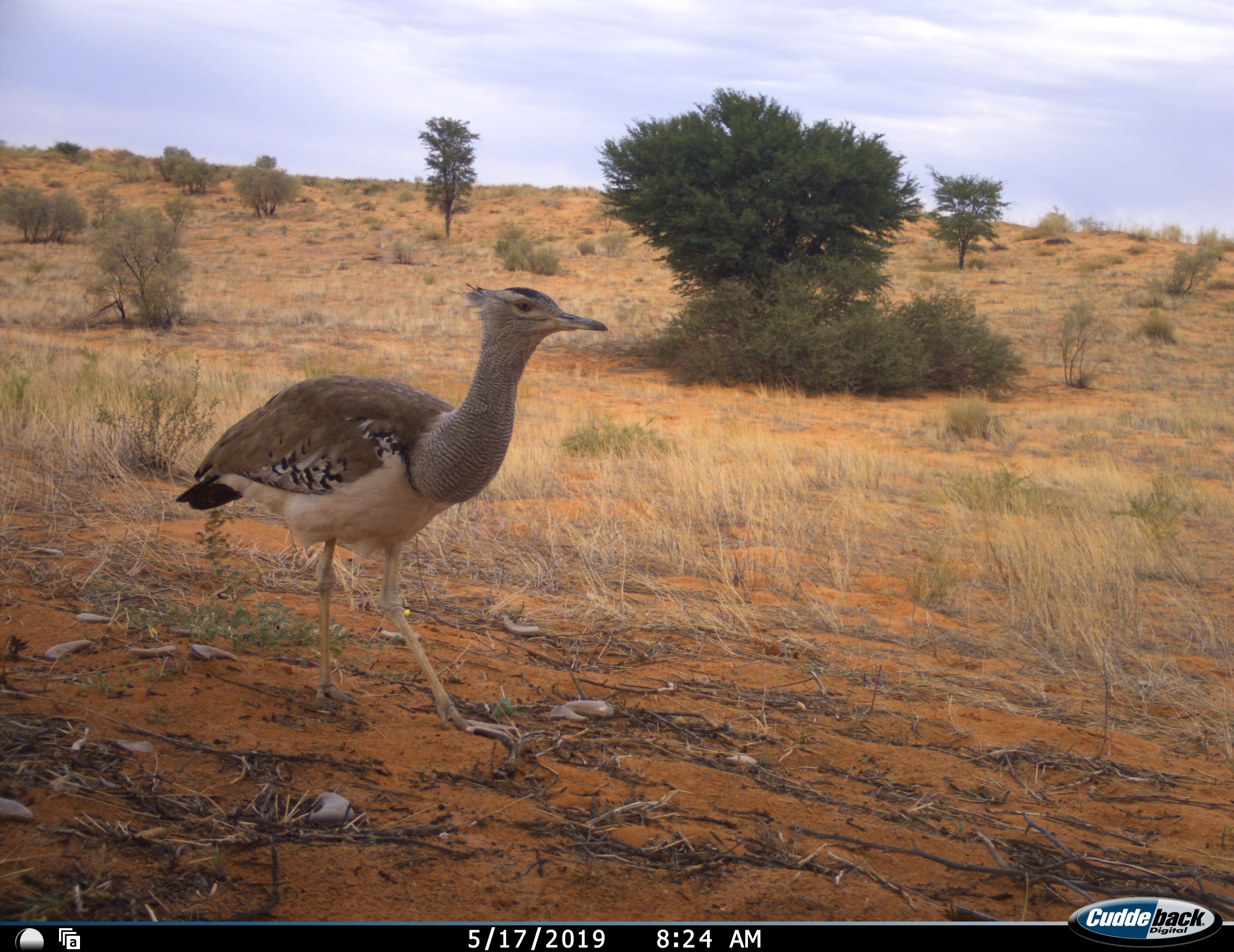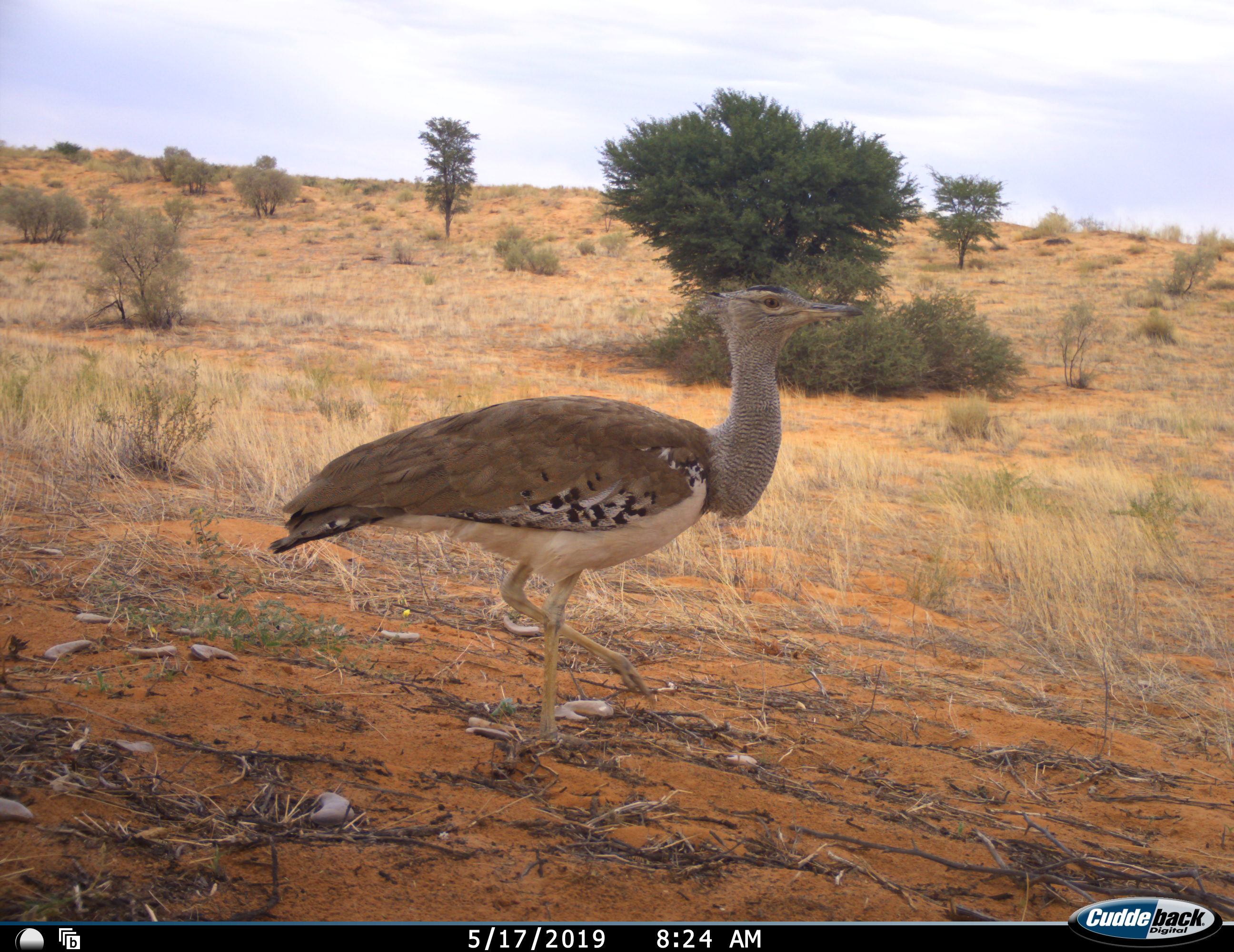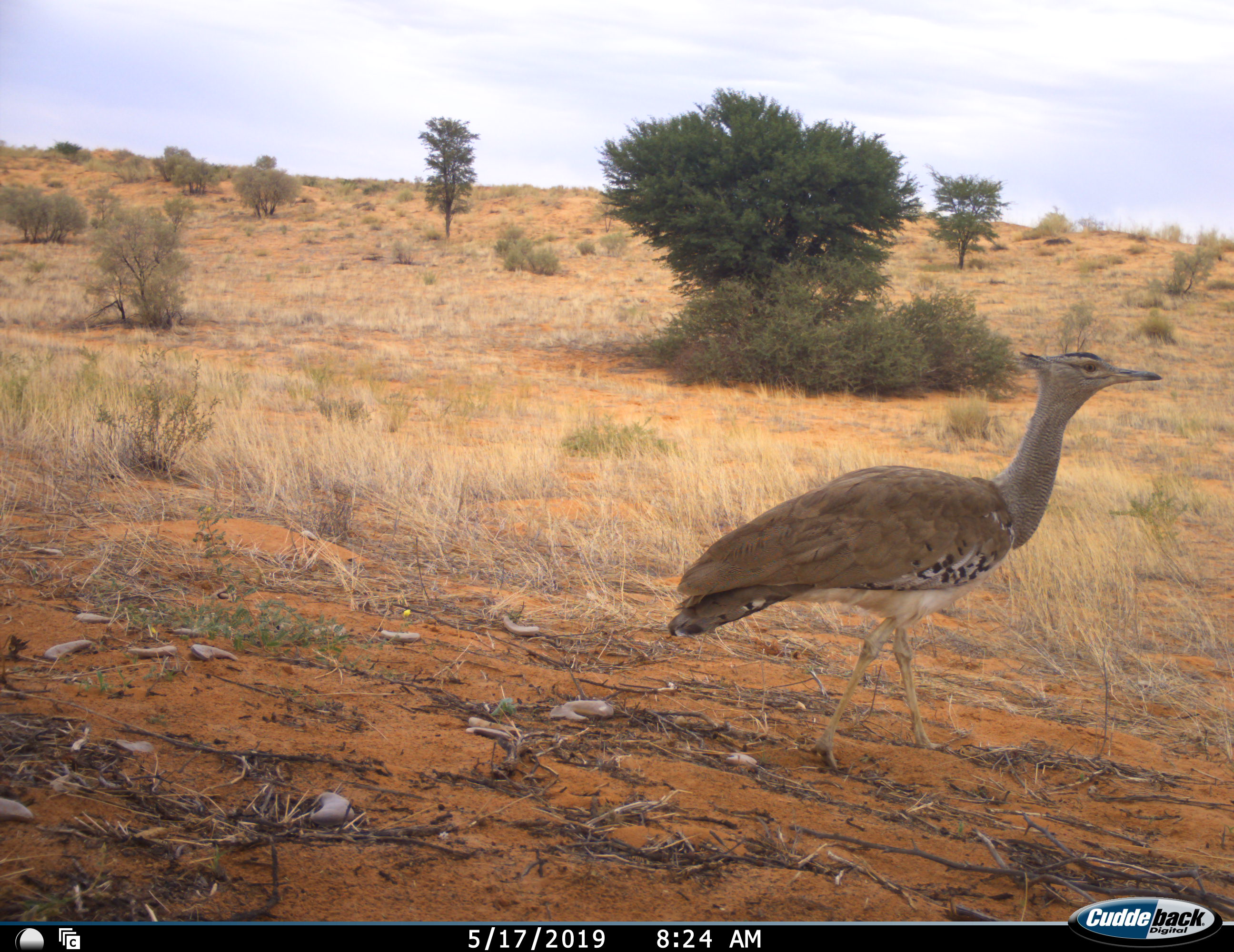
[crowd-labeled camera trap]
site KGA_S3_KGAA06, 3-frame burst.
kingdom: Animalia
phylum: Chordata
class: Aves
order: Otidiformes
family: Otididae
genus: Ardeotis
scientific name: Ardeotis kori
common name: kori bustard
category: bustardkori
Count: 1.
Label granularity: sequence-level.